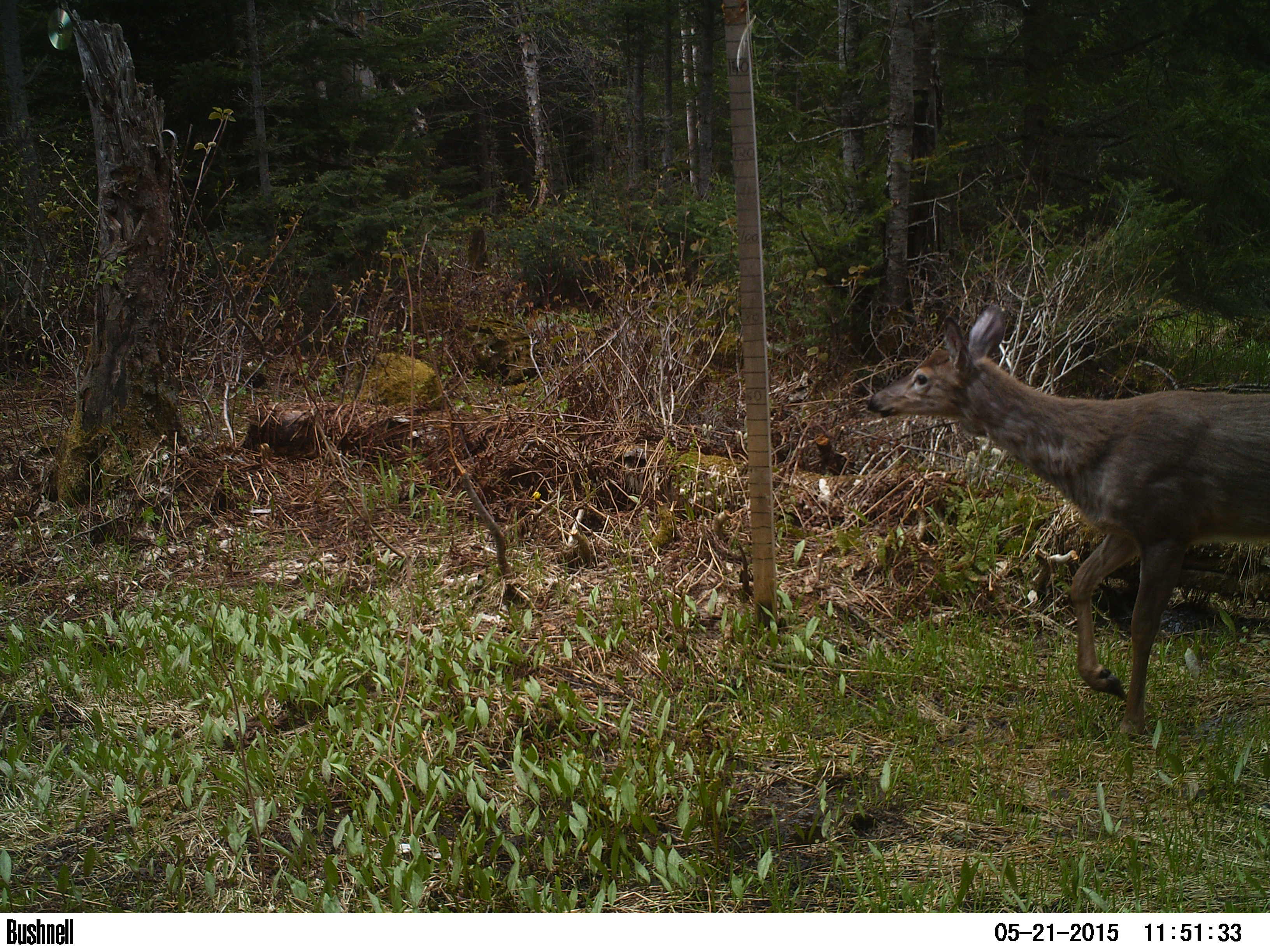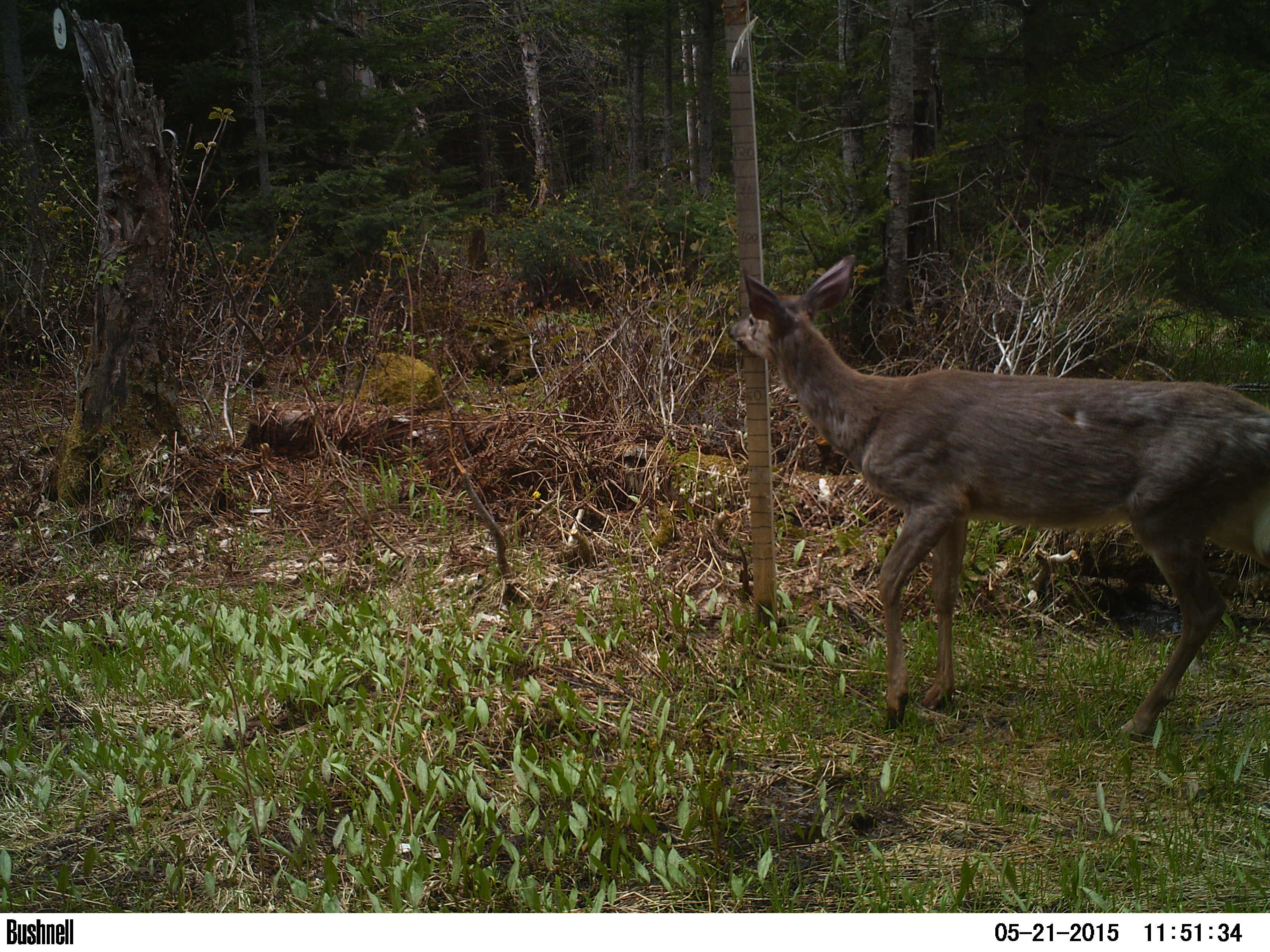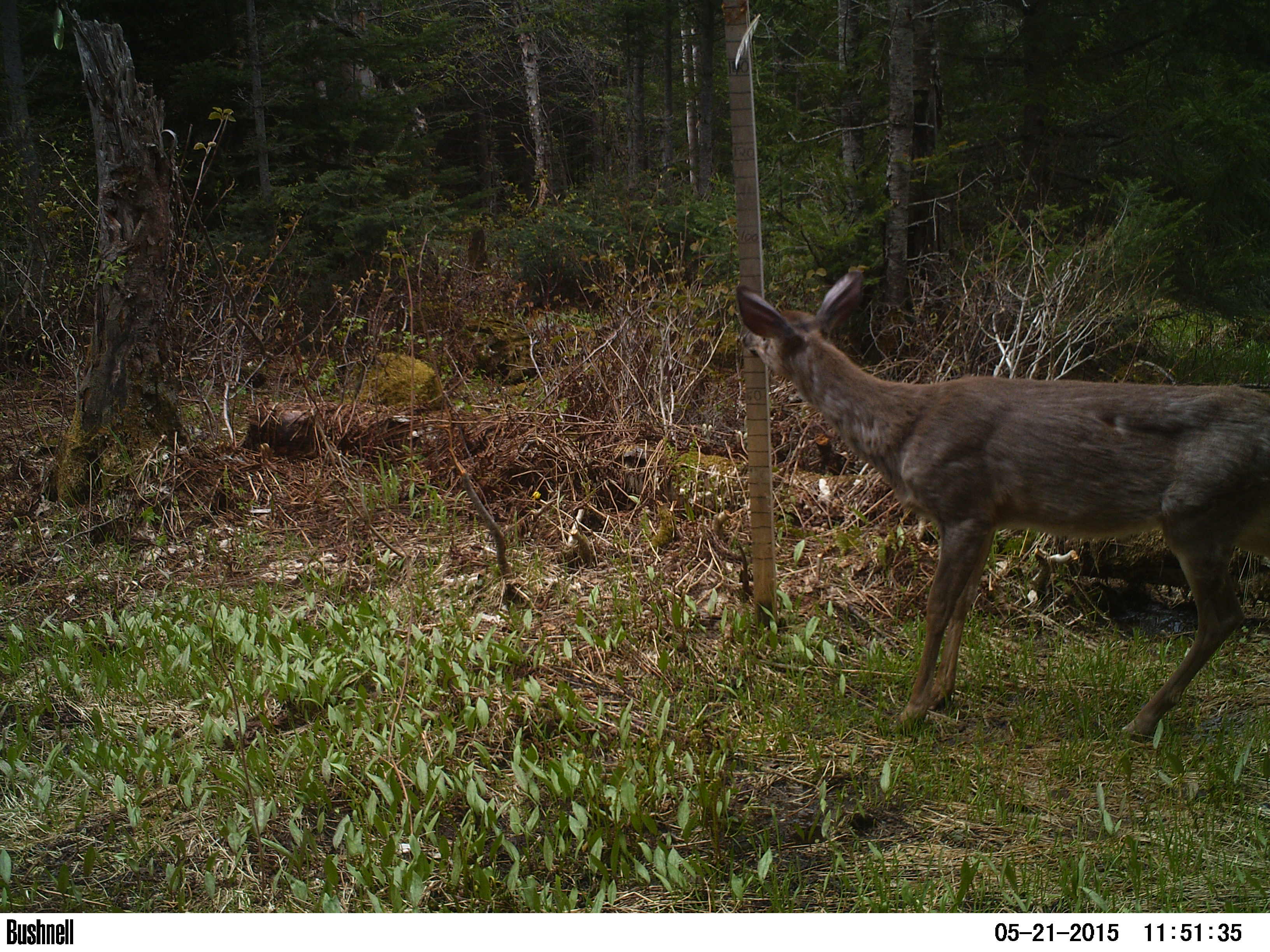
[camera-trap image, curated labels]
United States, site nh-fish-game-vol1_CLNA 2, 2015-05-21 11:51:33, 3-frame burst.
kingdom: Animalia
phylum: Chordata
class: Mammalia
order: Artiodactyla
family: Cervidae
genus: Odocoileus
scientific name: Odocoileus virginianus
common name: white-tailed deer